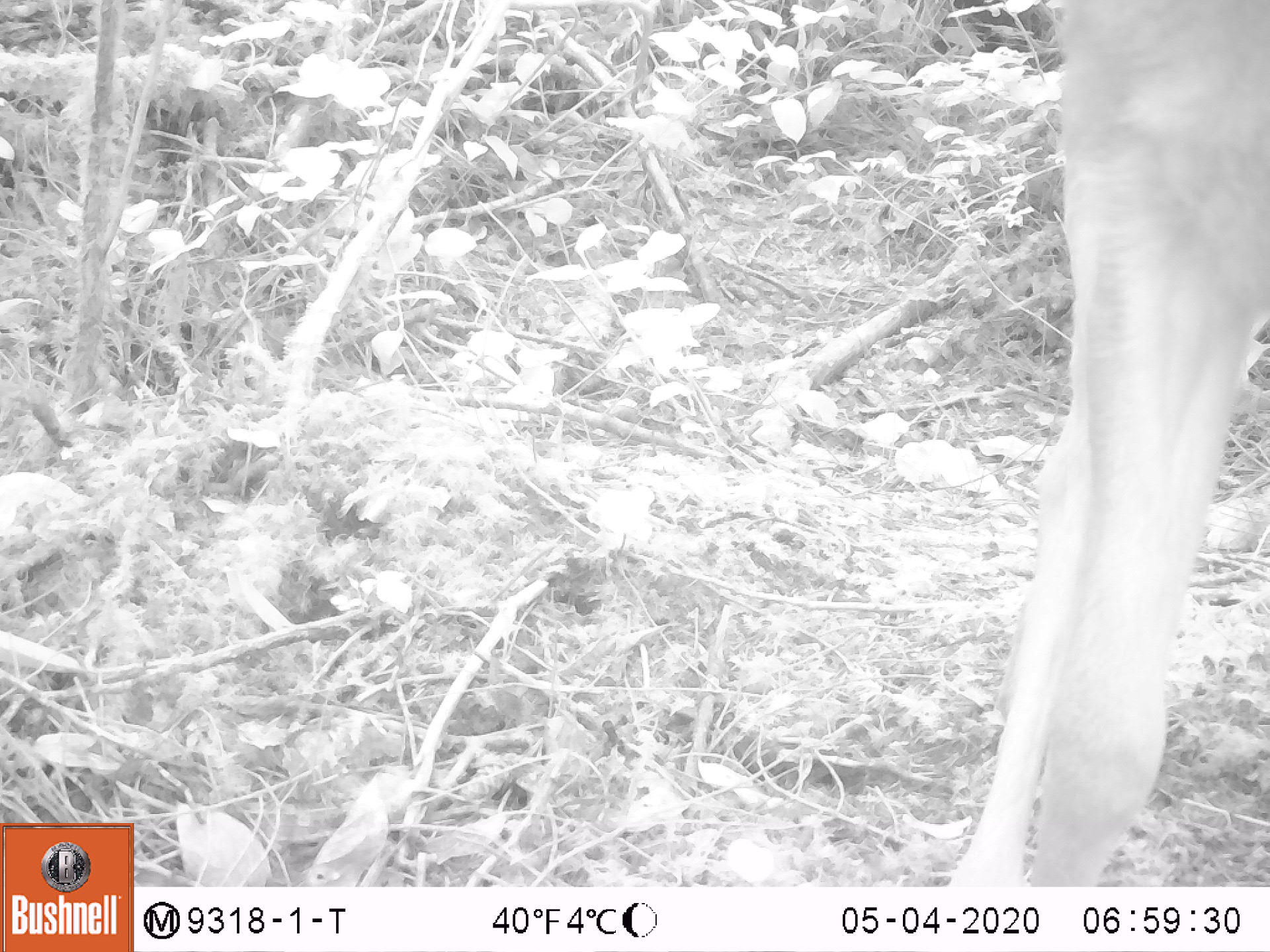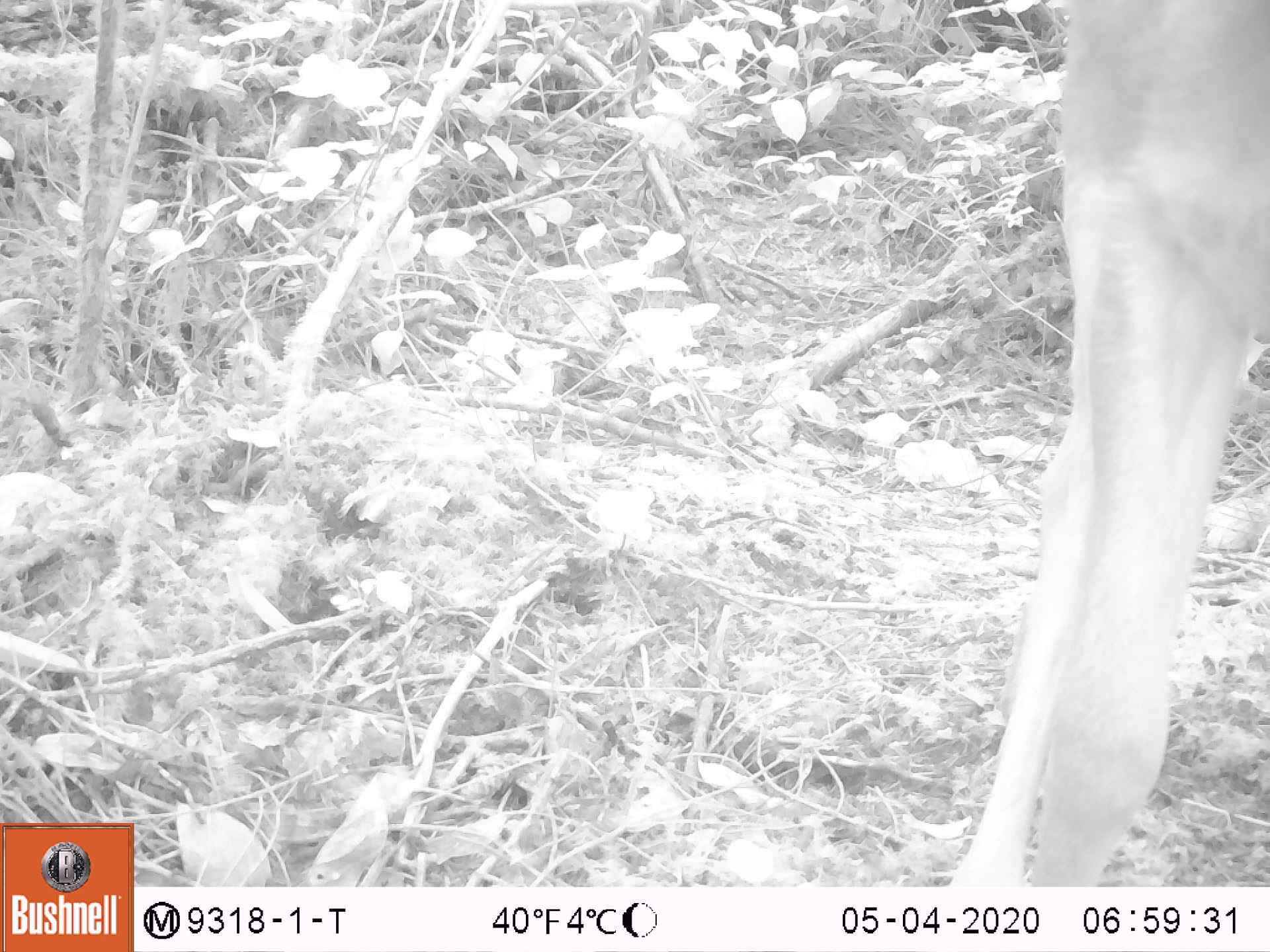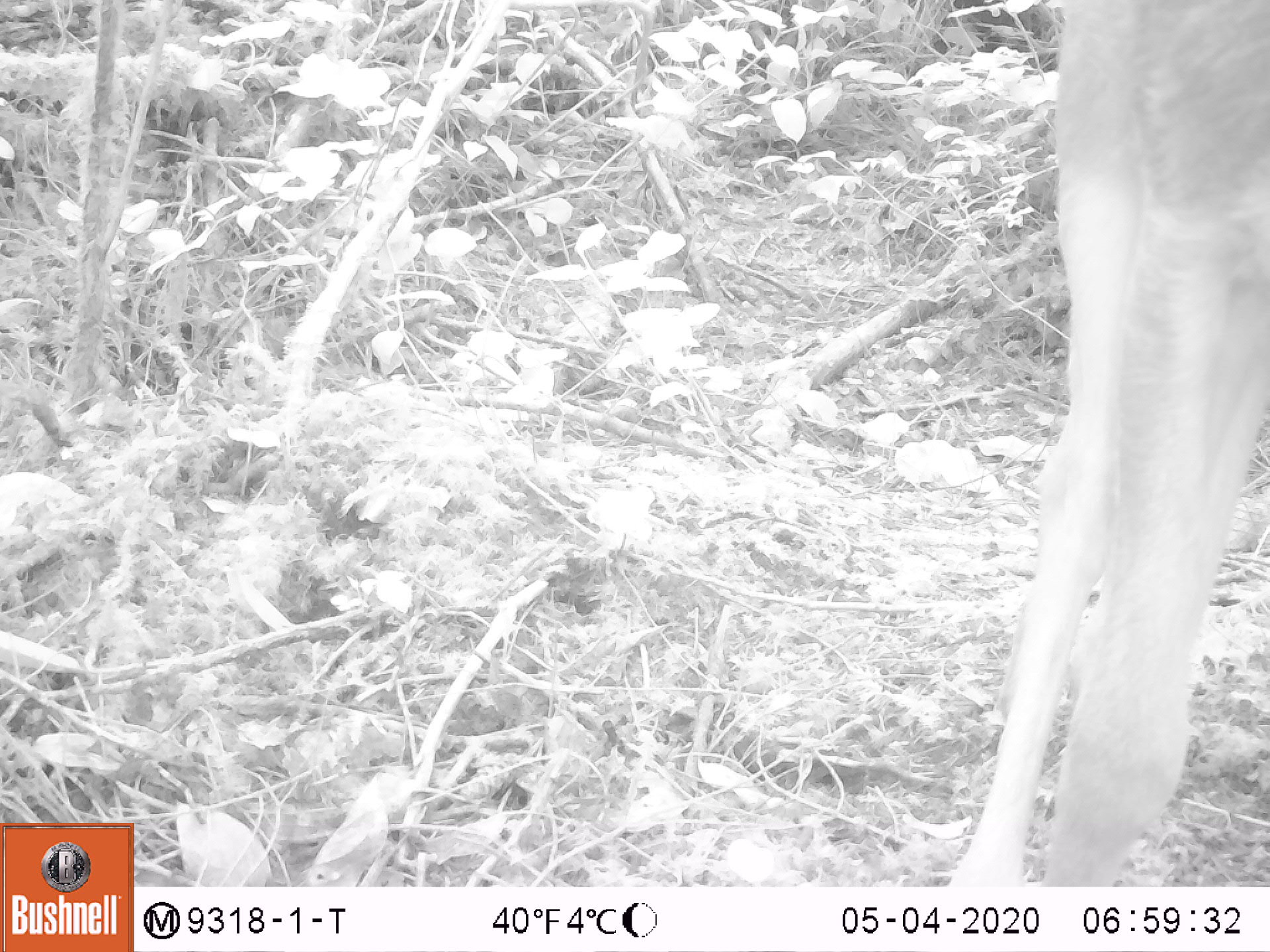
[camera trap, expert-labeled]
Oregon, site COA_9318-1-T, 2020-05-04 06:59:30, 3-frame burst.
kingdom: Animalia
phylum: Chordata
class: Mammalia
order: Artiodactyla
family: Cervidae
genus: Odocoileus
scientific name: Odocoileus hemionus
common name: black-tailed deer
Black-tailed deer (Odocoileus hemionus).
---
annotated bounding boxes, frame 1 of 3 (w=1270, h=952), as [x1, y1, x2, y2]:
black-tailed deer: [942, 1, 1262, 880]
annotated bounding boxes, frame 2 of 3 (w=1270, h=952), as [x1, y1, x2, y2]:
black-tailed deer: [940, 0, 1264, 882]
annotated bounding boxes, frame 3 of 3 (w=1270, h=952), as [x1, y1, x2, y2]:
black-tailed deer: [955, 1, 1266, 880]